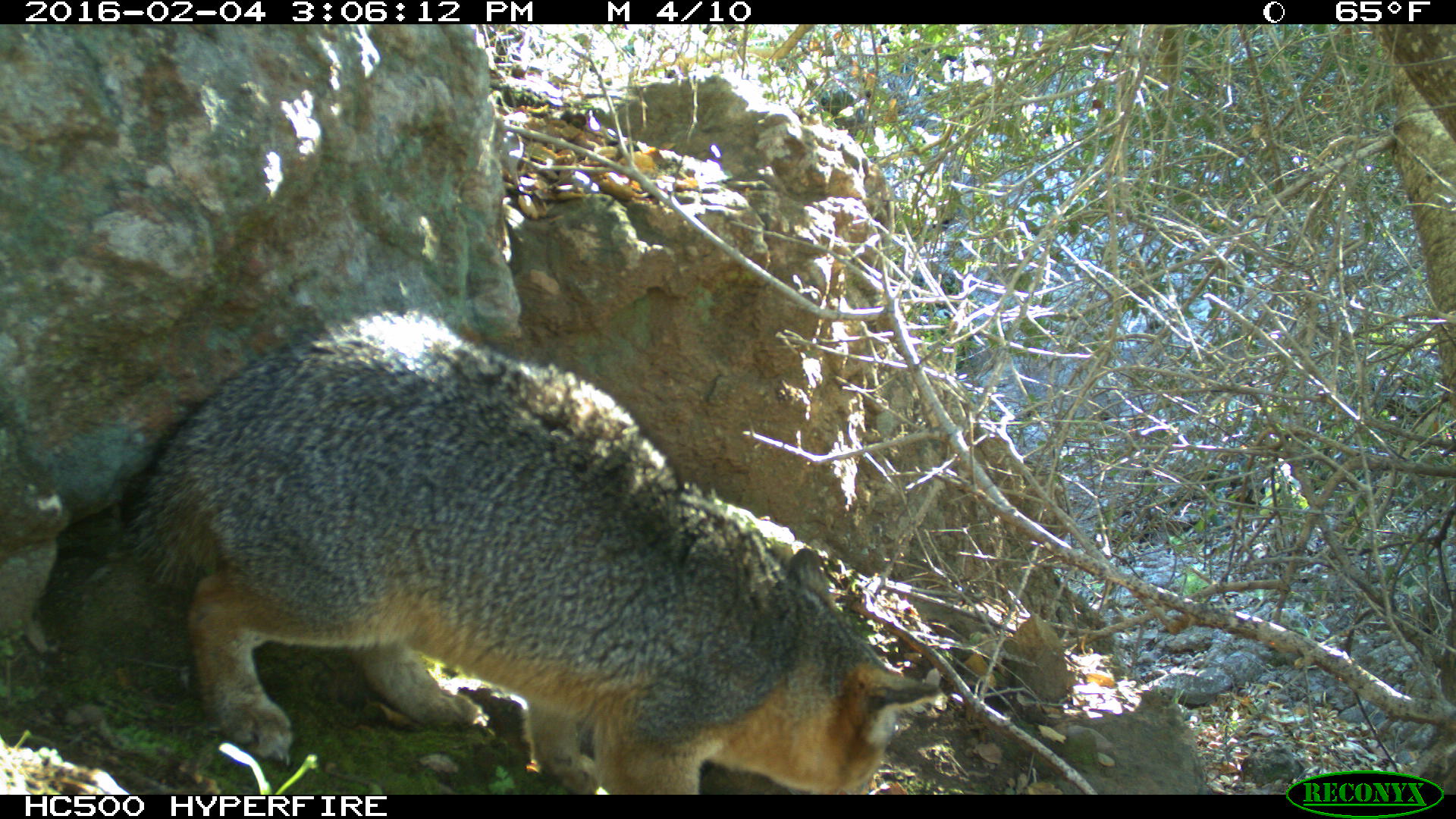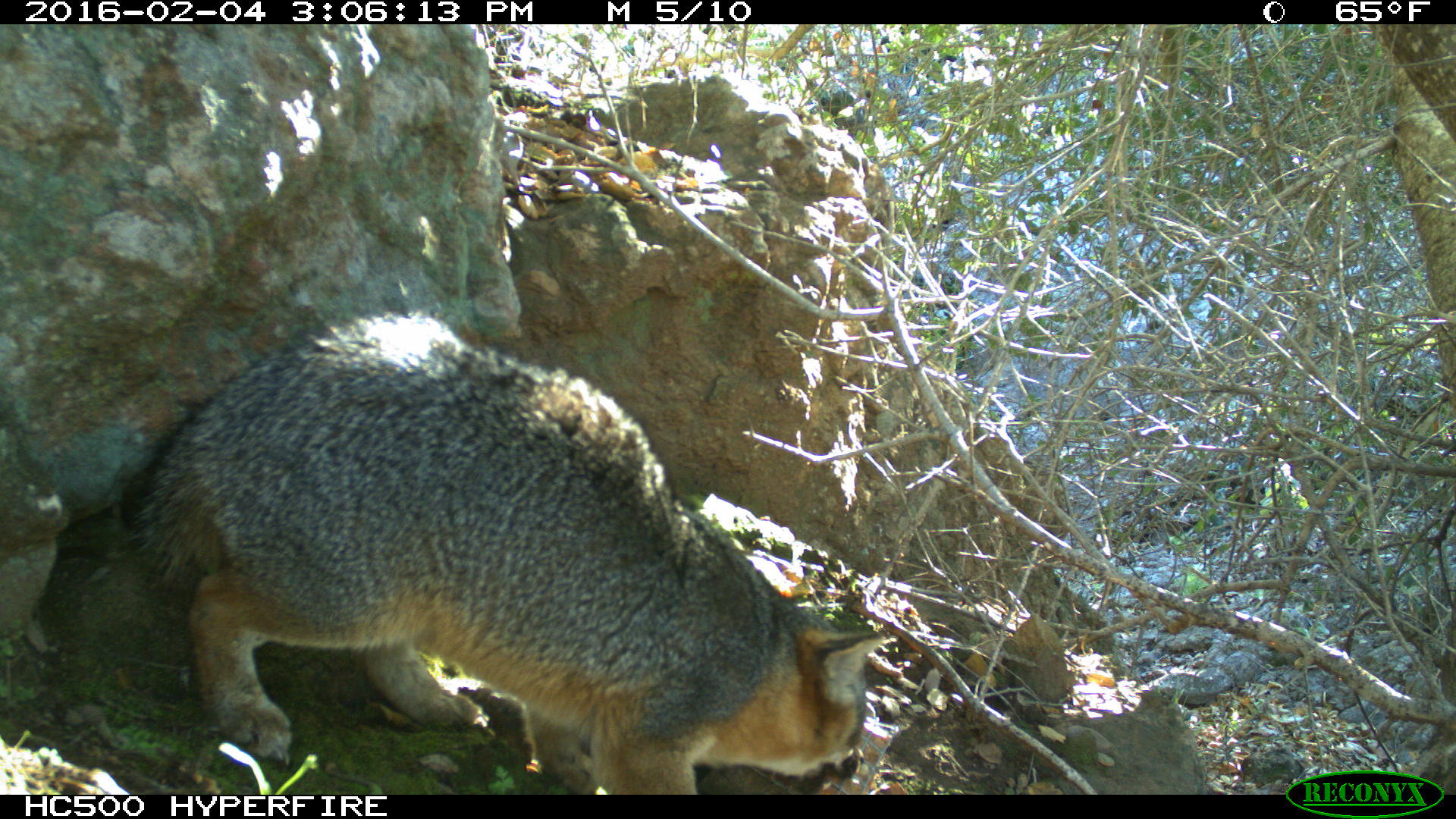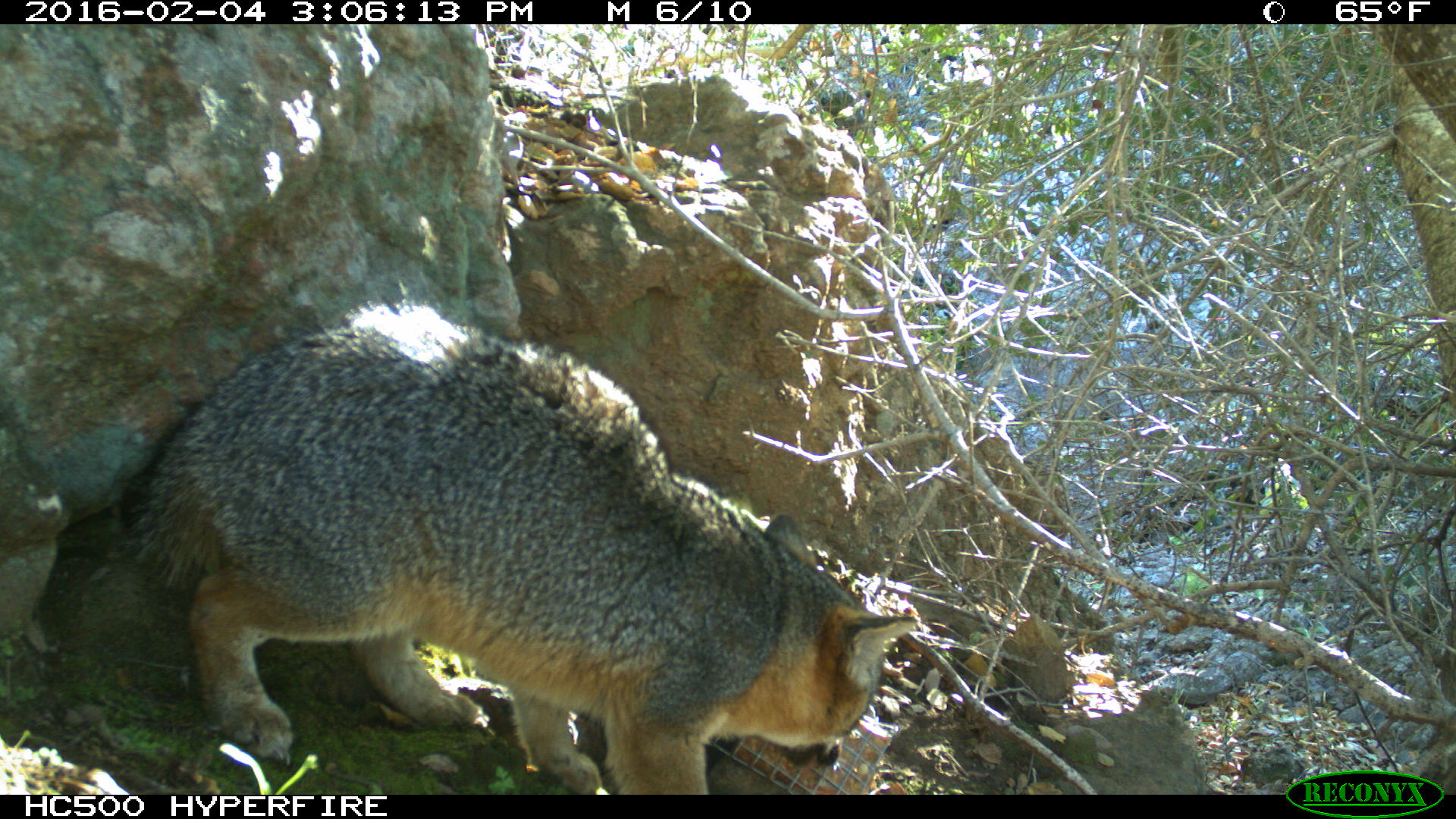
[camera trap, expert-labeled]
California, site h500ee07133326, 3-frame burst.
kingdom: Animalia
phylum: Chordata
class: Mammalia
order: Carnivora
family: Canidae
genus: Urocyon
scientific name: Urocyon littoralis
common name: island fox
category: fox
Fox (island fox) (Urocyon littoralis).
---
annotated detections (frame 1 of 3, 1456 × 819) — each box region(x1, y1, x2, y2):
fox: region(129, 309, 938, 793)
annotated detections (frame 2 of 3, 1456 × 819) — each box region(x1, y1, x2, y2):
fox: region(133, 311, 883, 793)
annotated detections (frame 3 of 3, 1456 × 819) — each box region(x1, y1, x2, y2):
fox: region(115, 278, 921, 794)